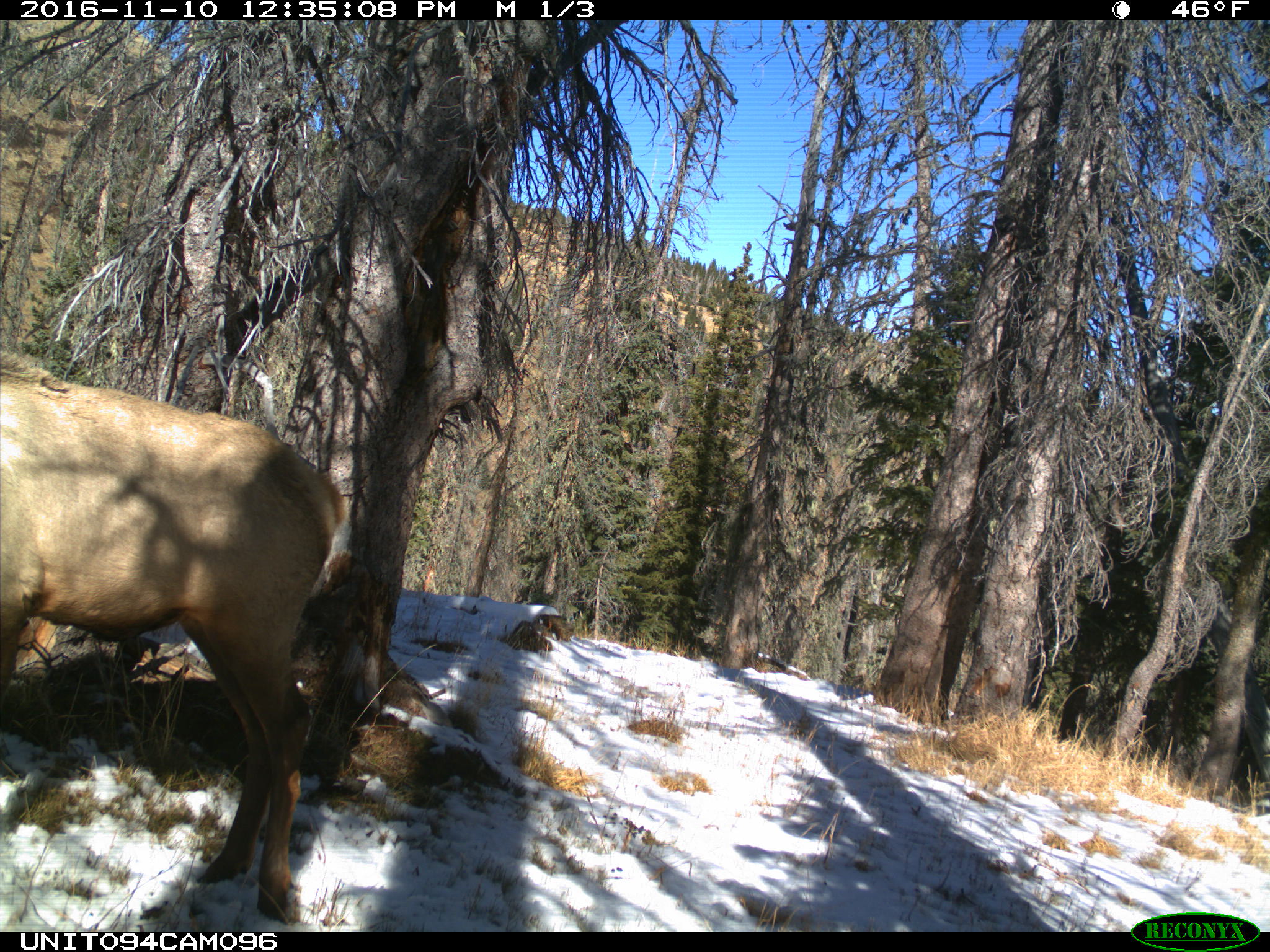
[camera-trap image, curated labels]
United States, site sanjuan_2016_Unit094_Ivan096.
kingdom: Animalia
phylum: Chordata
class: Mammalia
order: Artiodactyla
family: Cervidae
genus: Cervus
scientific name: Cervus elaphus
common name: red deer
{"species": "Cervus elaphus (red deer)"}